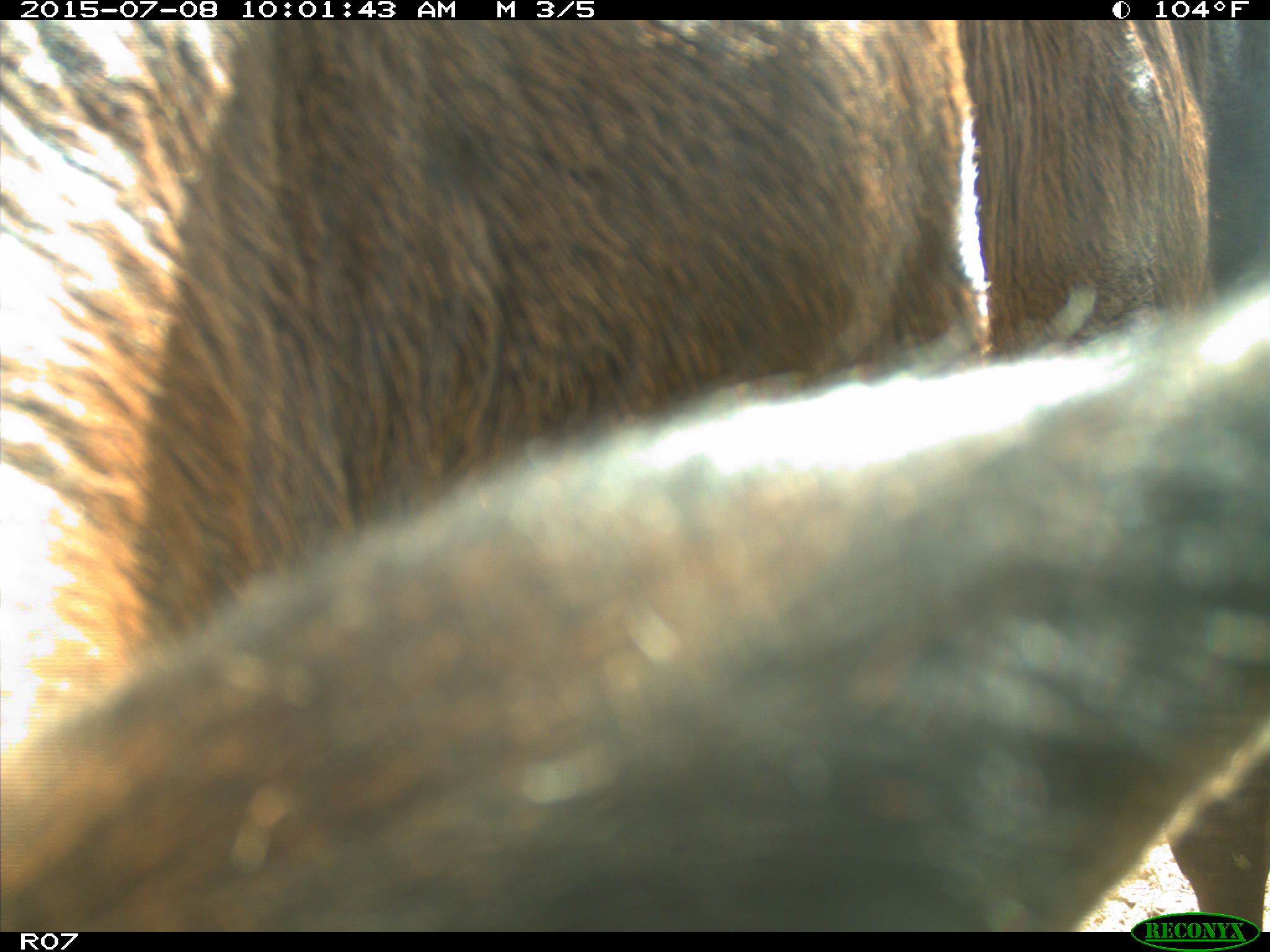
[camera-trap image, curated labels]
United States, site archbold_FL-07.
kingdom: Animalia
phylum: Chordata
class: Mammalia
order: Artiodactyla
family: Bovidae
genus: Bos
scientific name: Bos taurus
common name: domestic cow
Bos taurus (domestic cow).